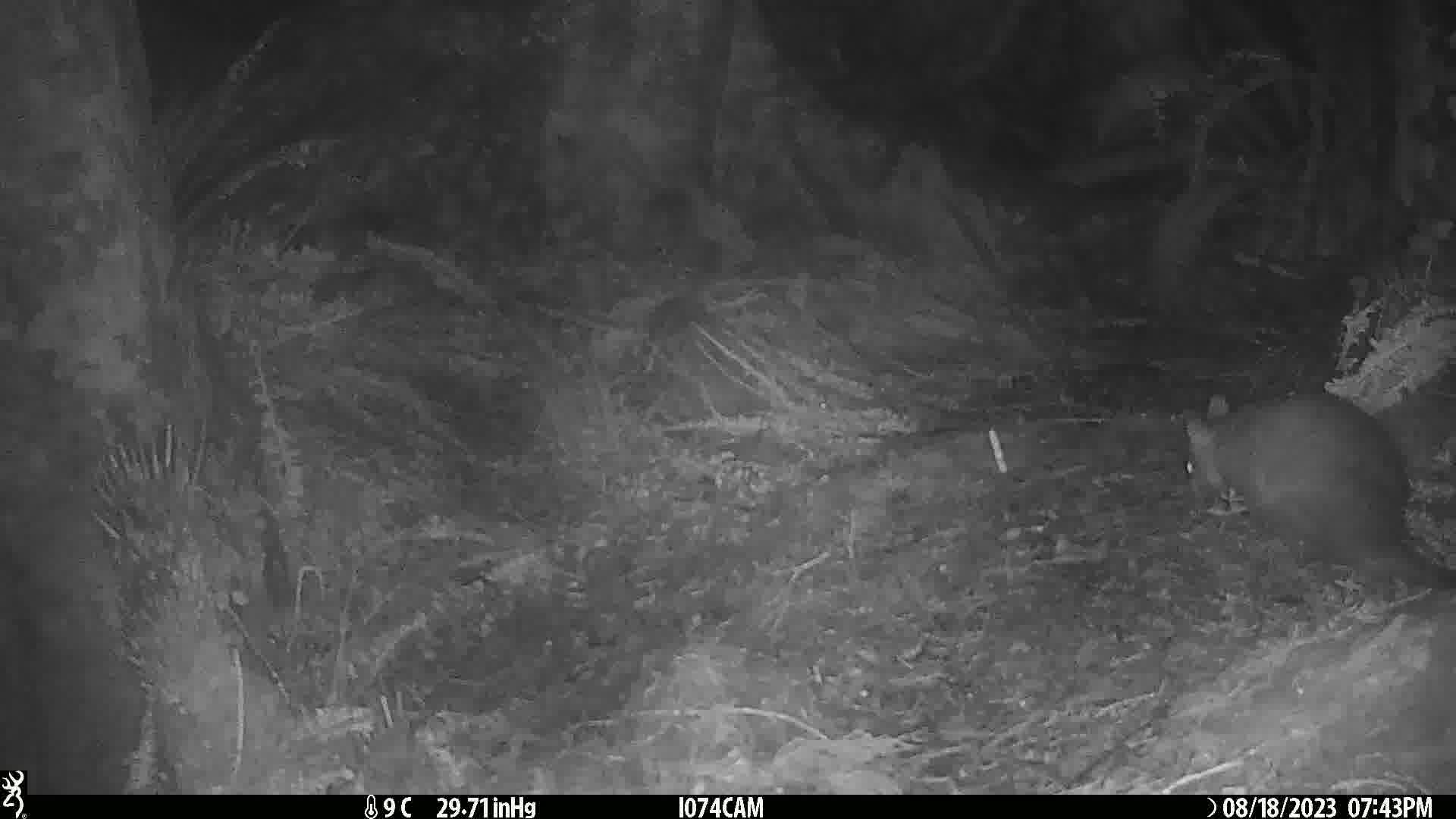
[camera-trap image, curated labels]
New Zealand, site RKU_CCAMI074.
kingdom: Animalia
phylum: Chordata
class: Mammalia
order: Diprotodontia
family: Phalangeridae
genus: Trichosurus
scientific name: Trichosurus vulpecula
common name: common brushtail possum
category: possum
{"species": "possum (common brushtail possum) (Trichosurus vulpecula)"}